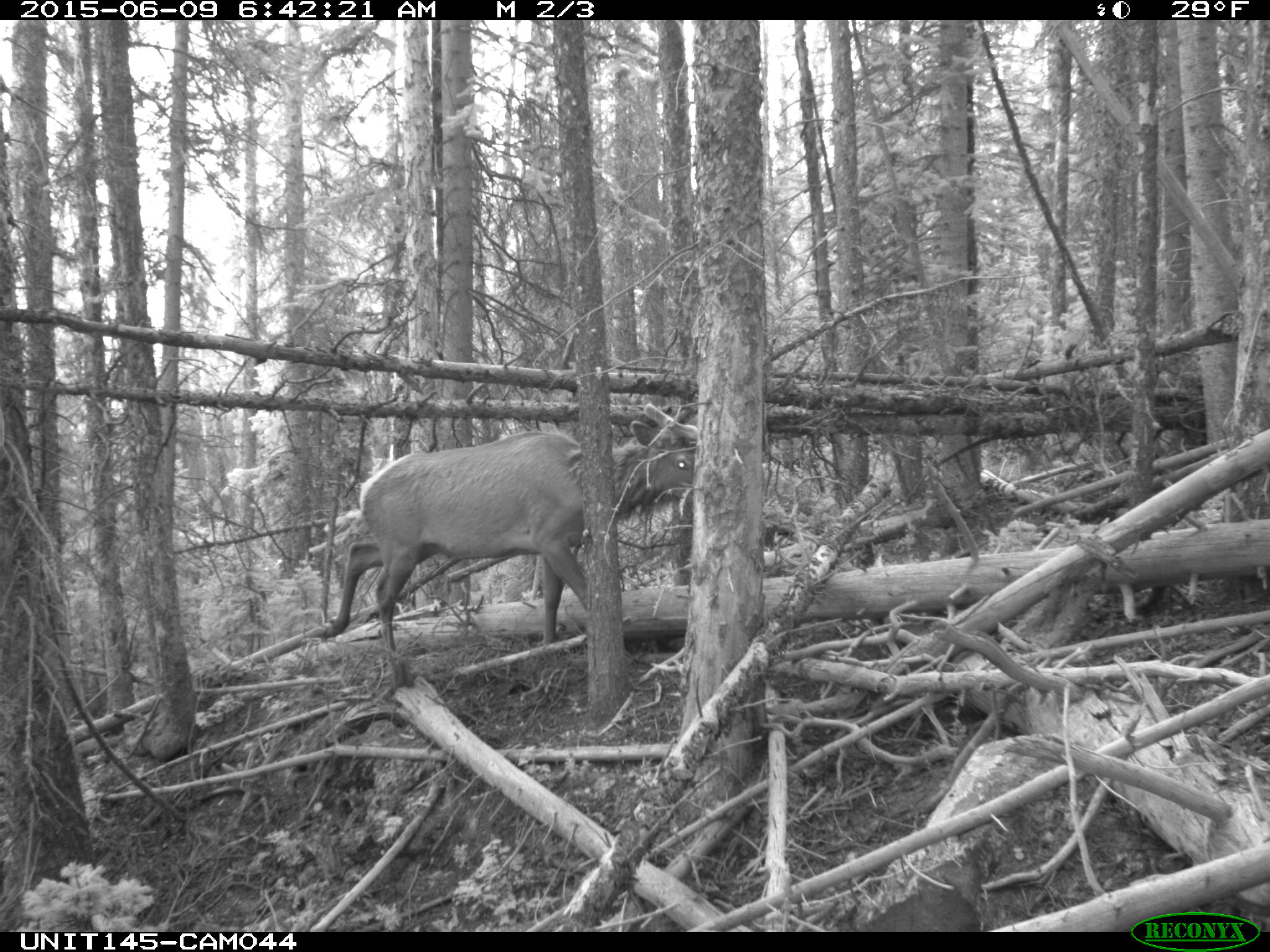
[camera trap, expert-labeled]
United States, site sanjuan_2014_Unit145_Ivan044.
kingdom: Animalia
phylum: Chordata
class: Mammalia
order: Artiodactyla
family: Cervidae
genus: Cervus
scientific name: Cervus elaphus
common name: red deer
Cervus elaphus (red deer).